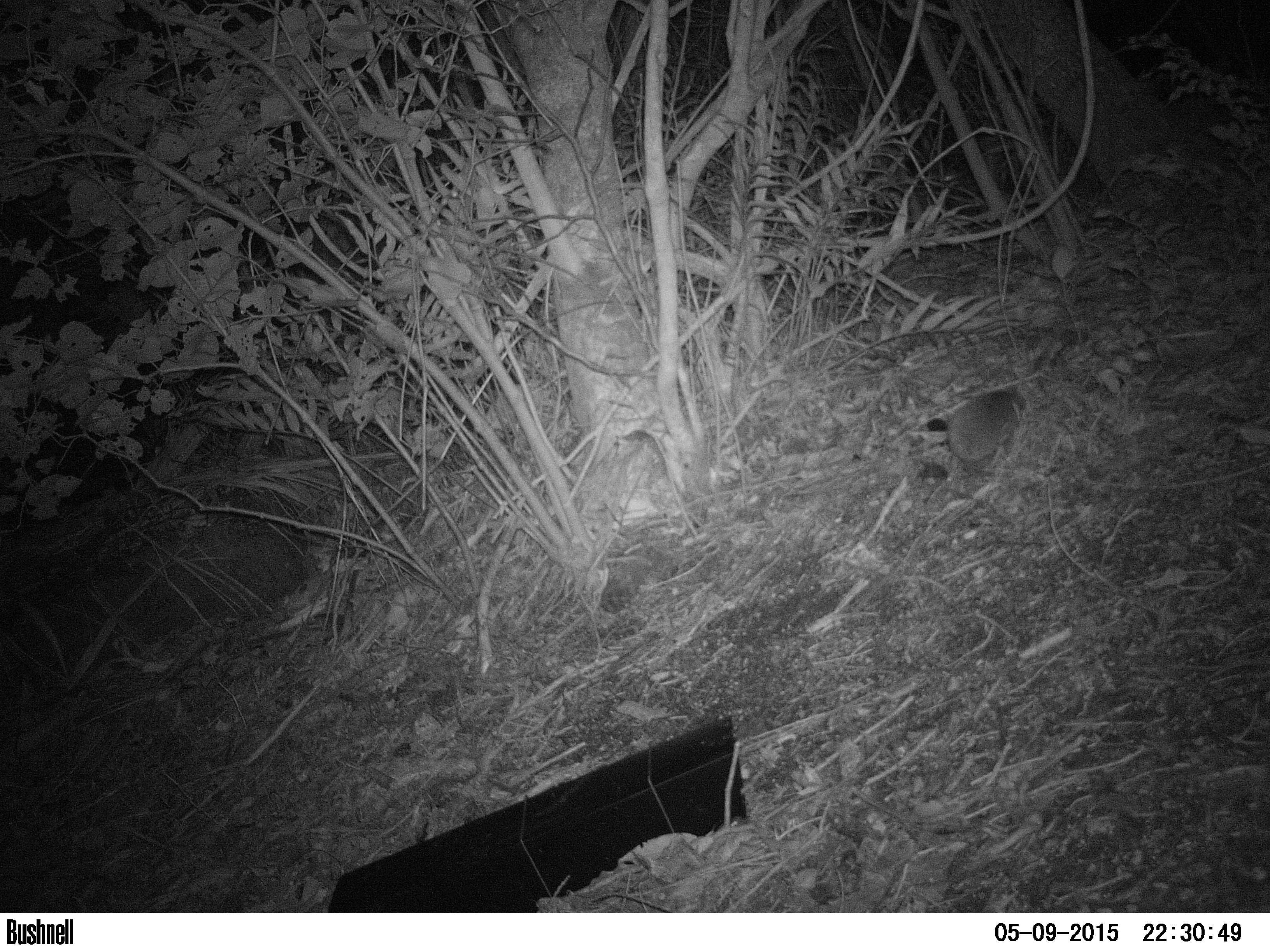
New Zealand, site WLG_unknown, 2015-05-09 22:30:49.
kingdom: Animalia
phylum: Chordata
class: Mammalia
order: Eulipotyphla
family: Erinaceidae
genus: Erinaceus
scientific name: Erinaceus europaeus europaeus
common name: european hedgehog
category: hedgehog